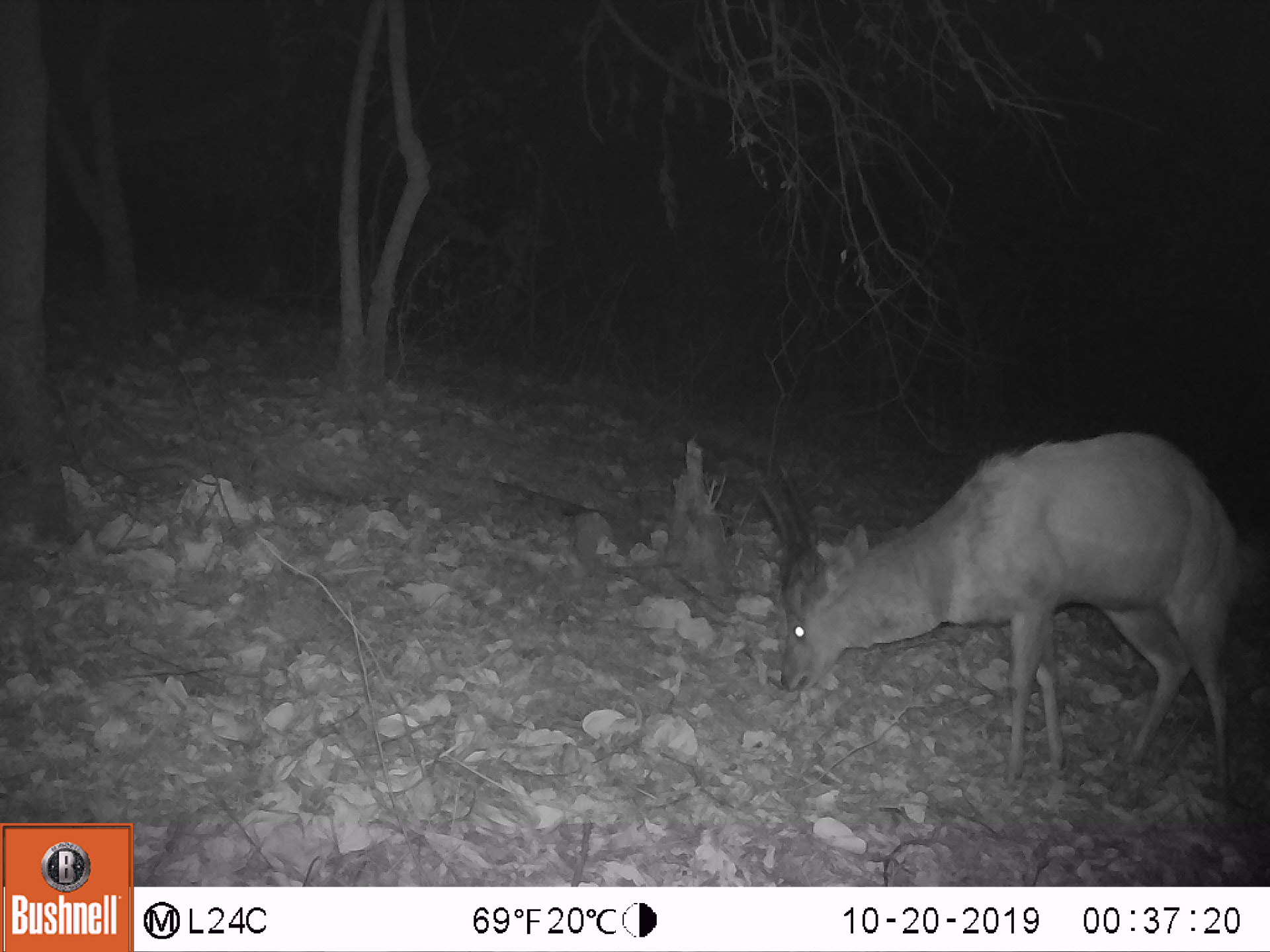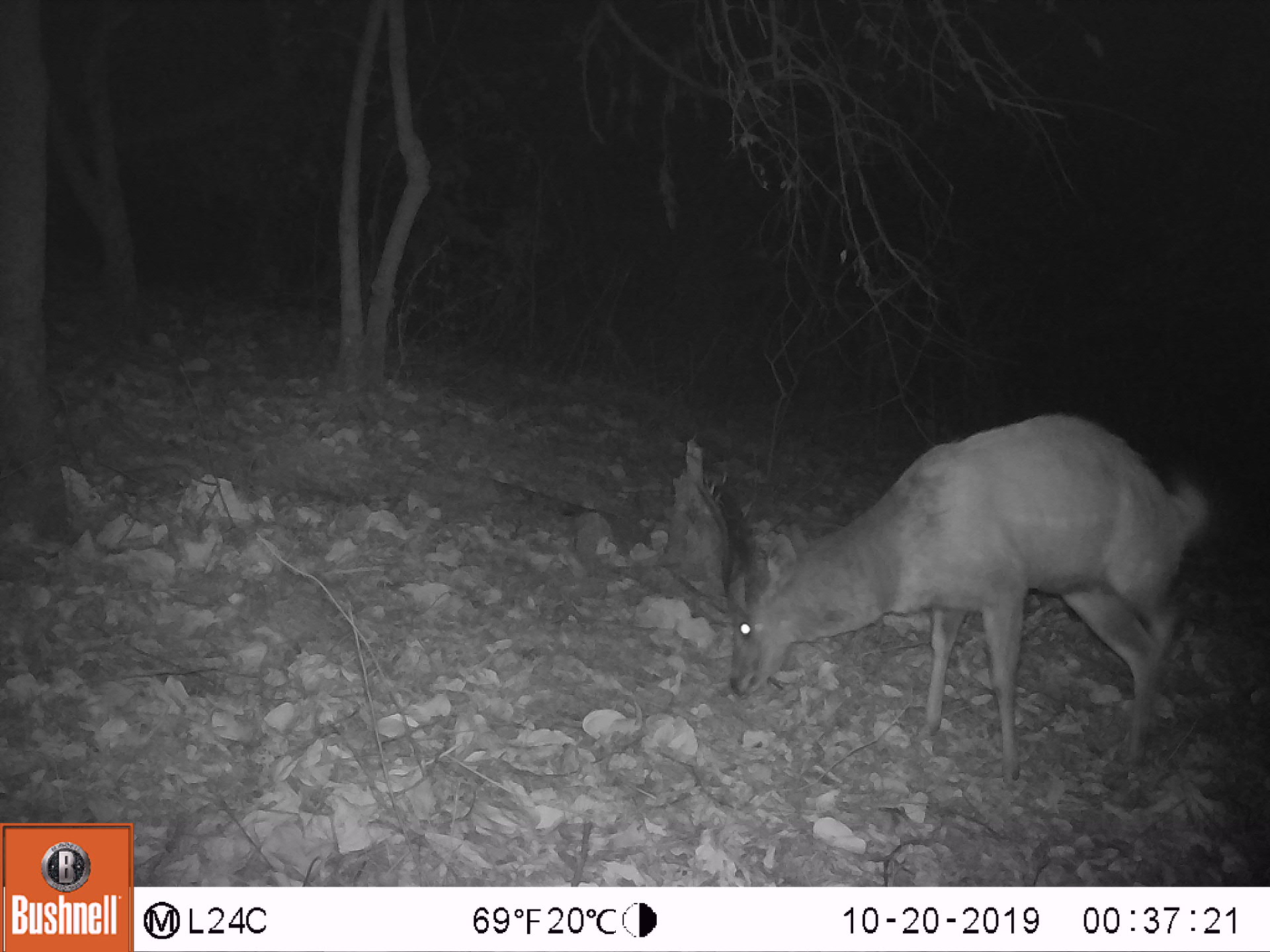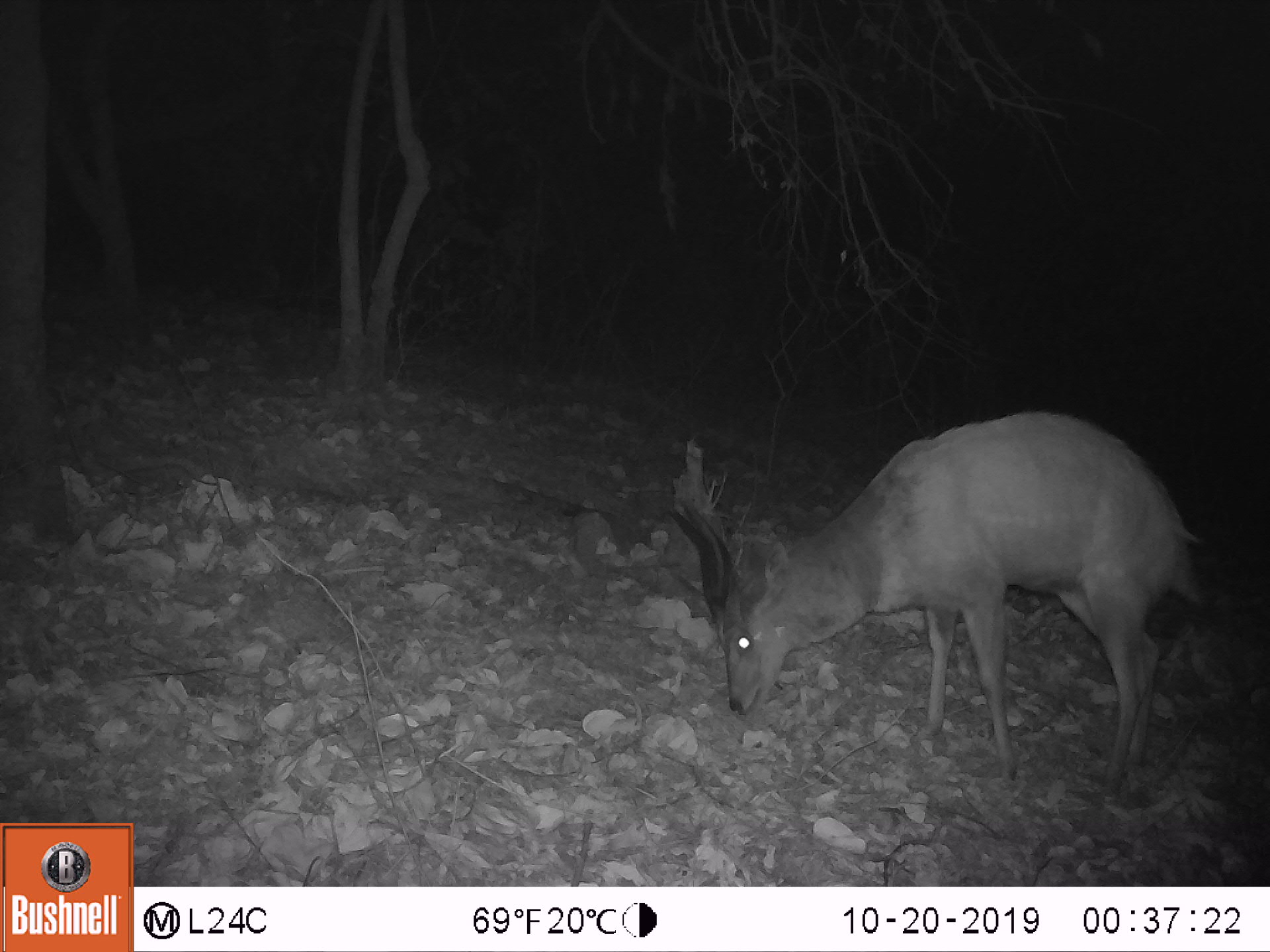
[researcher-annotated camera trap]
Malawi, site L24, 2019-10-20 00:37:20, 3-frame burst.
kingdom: Animalia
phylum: Chordata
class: Mammalia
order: Artiodactyla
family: Bovidae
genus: Tragelaphus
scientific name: Tragelaphus sylvaticus sylvaticus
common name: cape bushbuck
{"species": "cape bushbuck (Tragelaphus sylvaticus sylvaticus)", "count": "1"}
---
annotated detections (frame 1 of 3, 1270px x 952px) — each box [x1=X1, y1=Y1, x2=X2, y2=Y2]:
cape bushbuck: [x1=753, y1=429, x2=1240, y2=793]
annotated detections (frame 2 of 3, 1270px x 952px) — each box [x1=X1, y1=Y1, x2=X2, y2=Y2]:
cape bushbuck: [x1=716, y1=407, x2=1215, y2=785]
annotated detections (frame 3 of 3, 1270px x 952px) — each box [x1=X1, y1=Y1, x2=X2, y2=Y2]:
cape bushbuck: [x1=665, y1=406, x2=1200, y2=794]